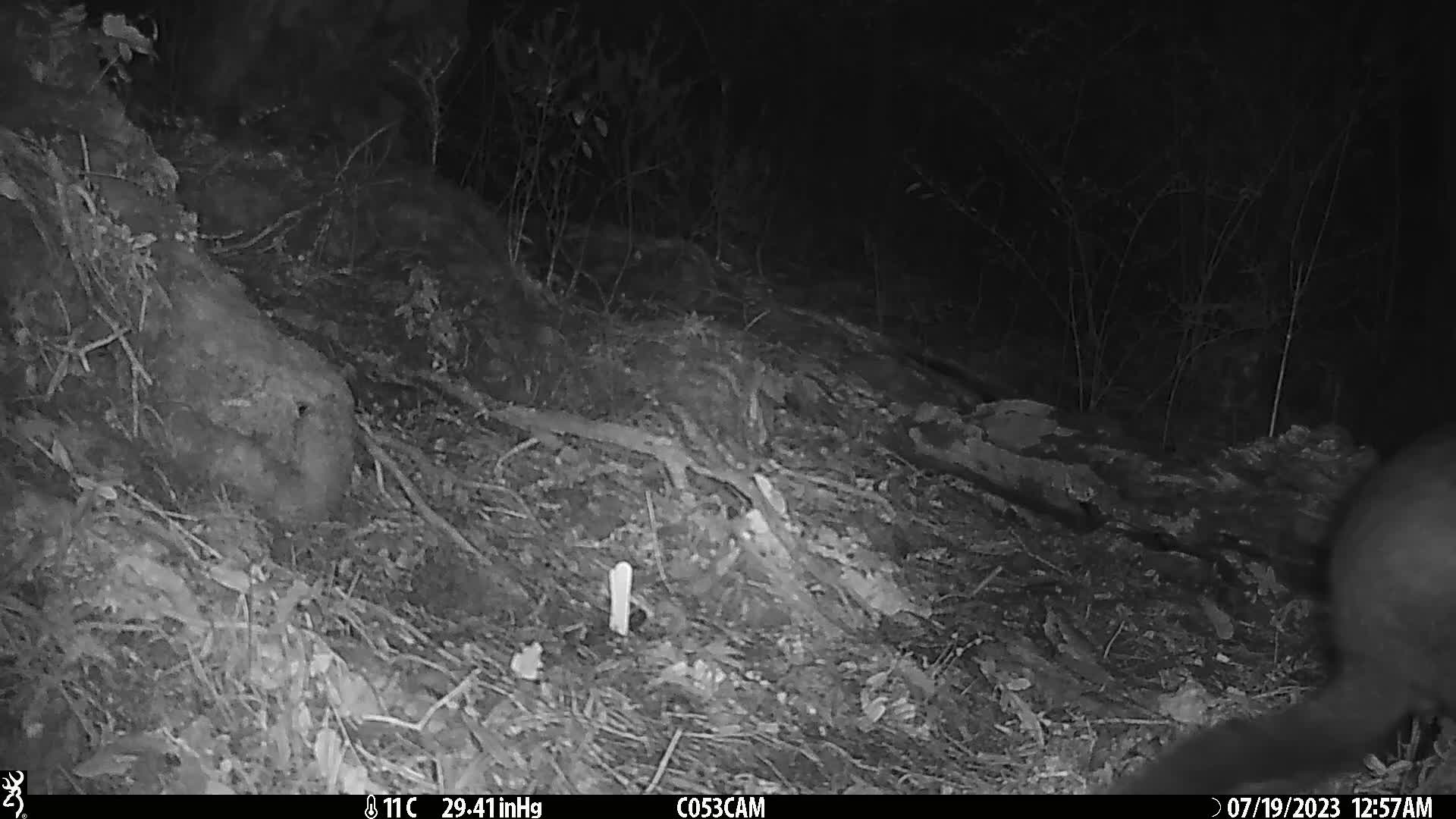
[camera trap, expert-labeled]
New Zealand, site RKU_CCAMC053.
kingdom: Animalia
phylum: Chordata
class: Mammalia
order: Diprotodontia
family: Phalangeridae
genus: Trichosurus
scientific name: Trichosurus vulpecula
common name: common brushtail possum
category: possum